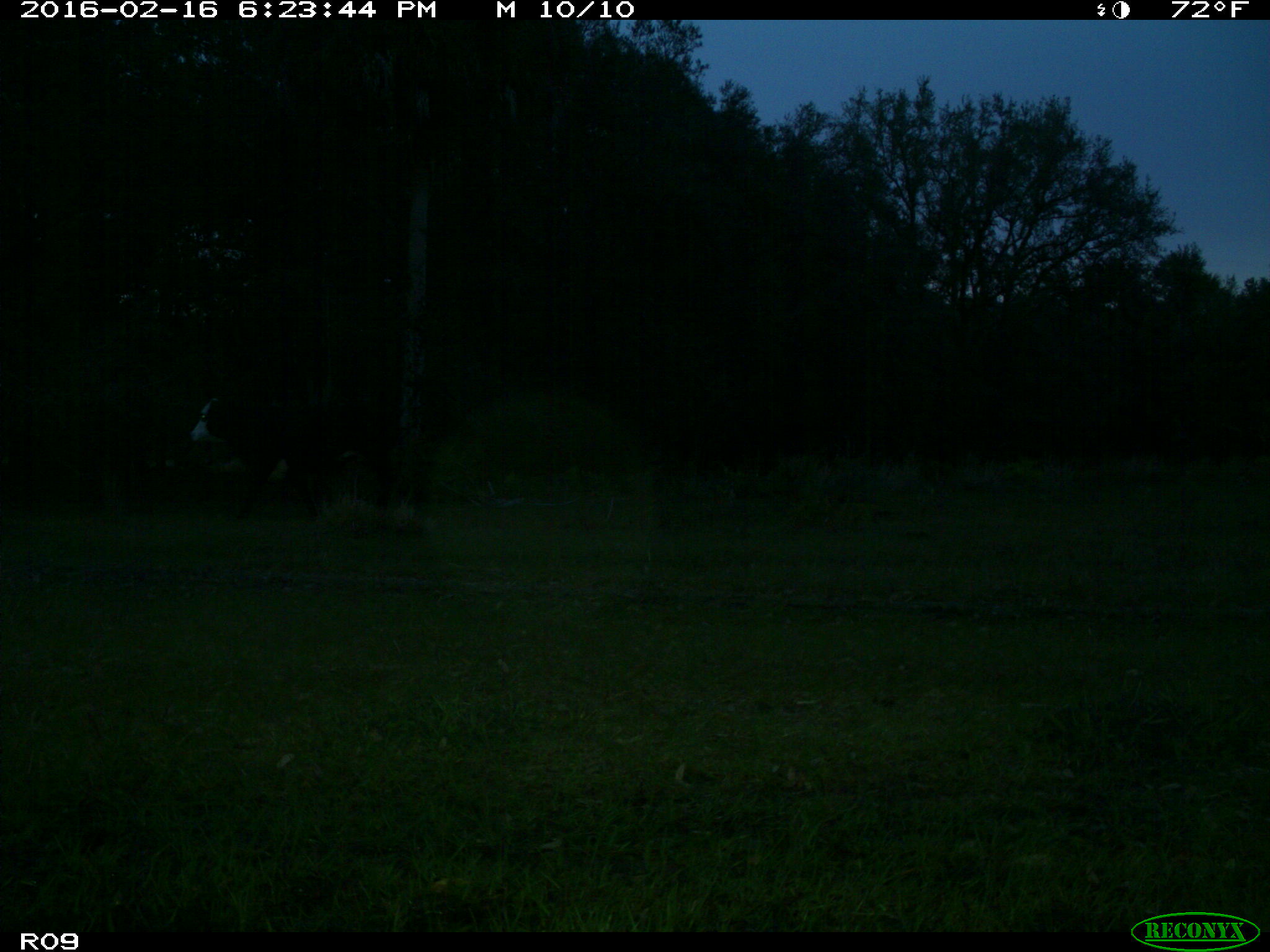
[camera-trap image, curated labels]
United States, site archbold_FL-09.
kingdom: Animalia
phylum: Chordata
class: Mammalia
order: Artiodactyla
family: Bovidae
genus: Bos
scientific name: Bos taurus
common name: domestic cow